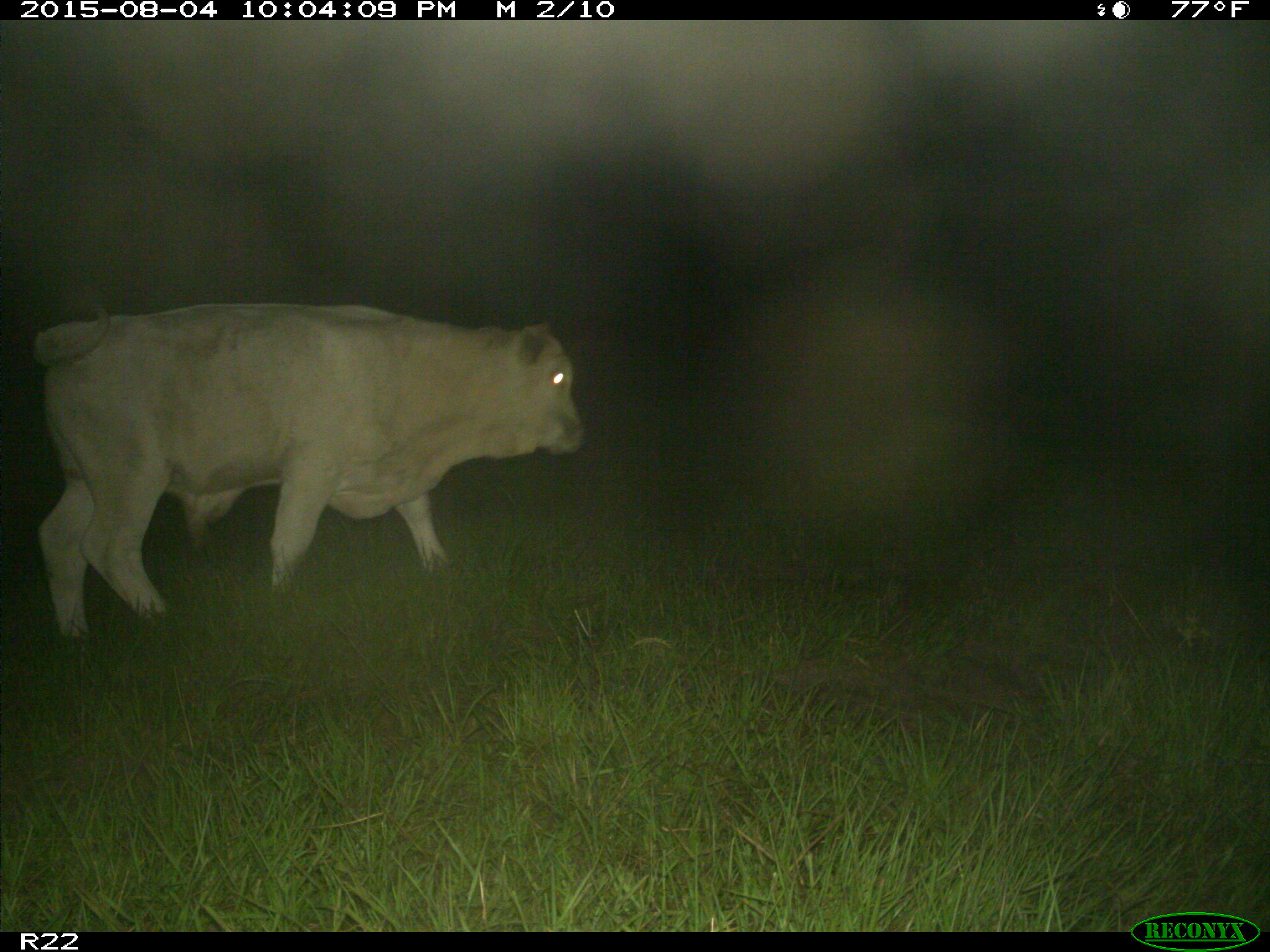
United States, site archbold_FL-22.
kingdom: Animalia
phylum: Chordata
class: Mammalia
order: Artiodactyla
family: Bovidae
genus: Bos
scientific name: Bos taurus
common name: domestic cow